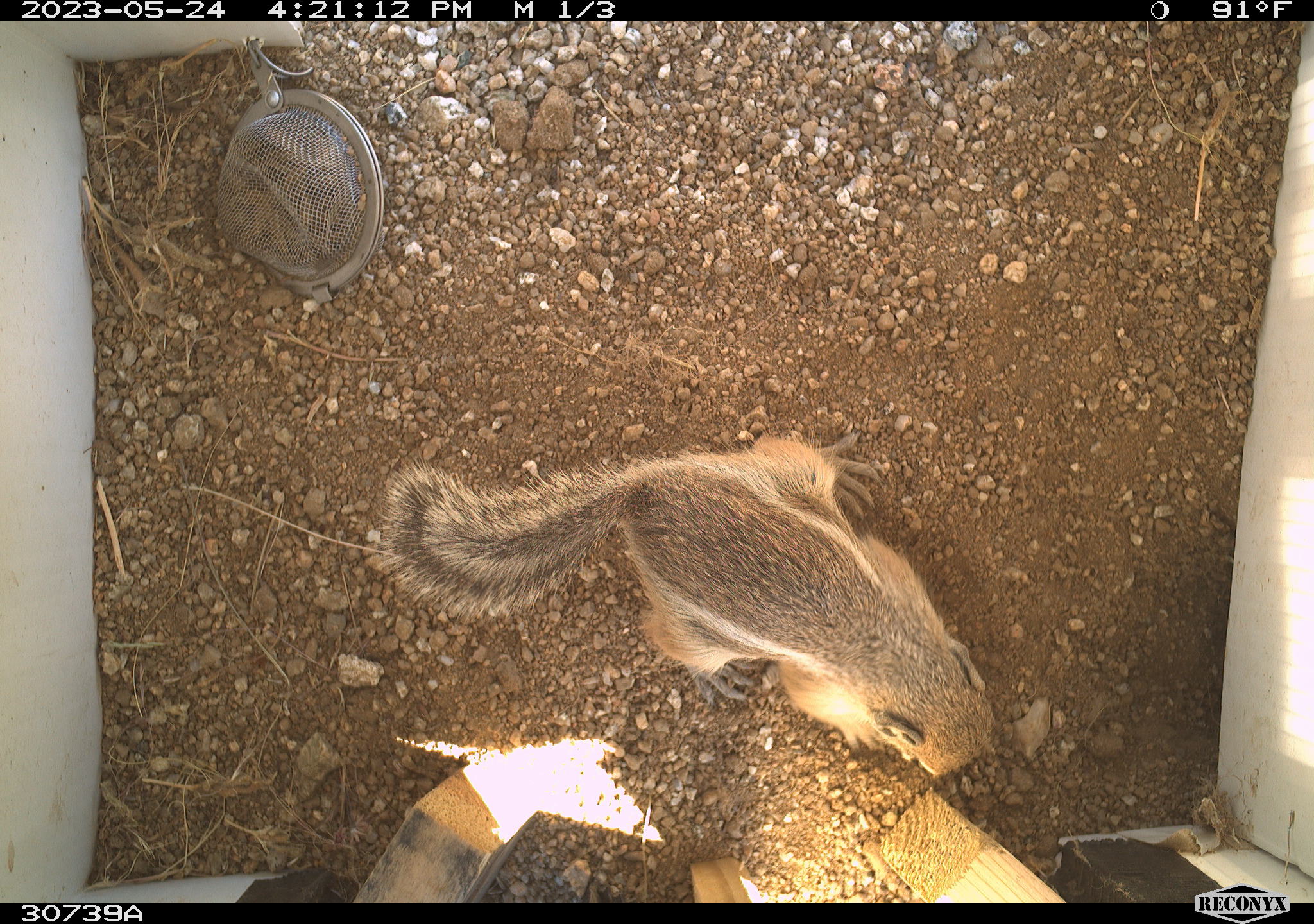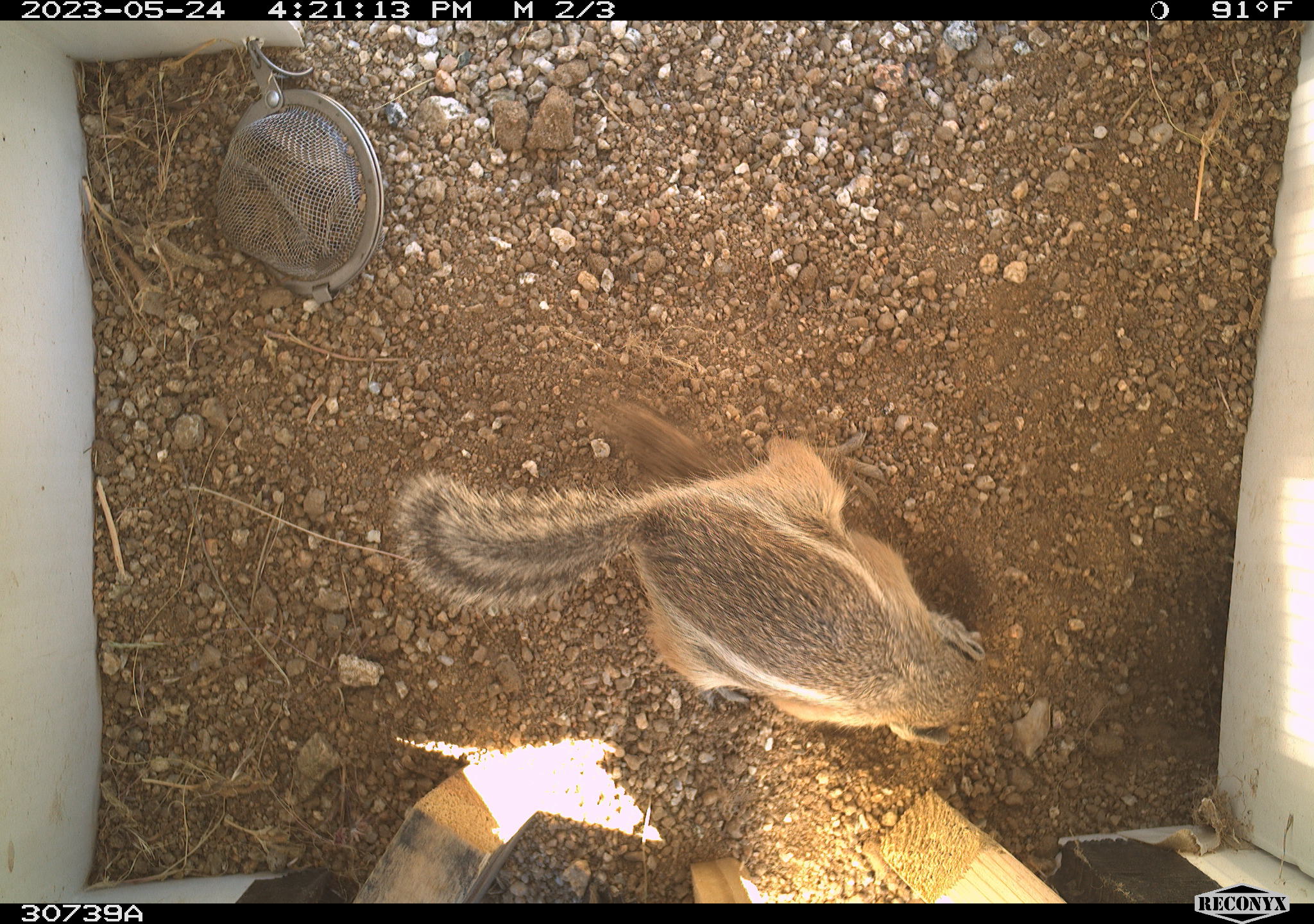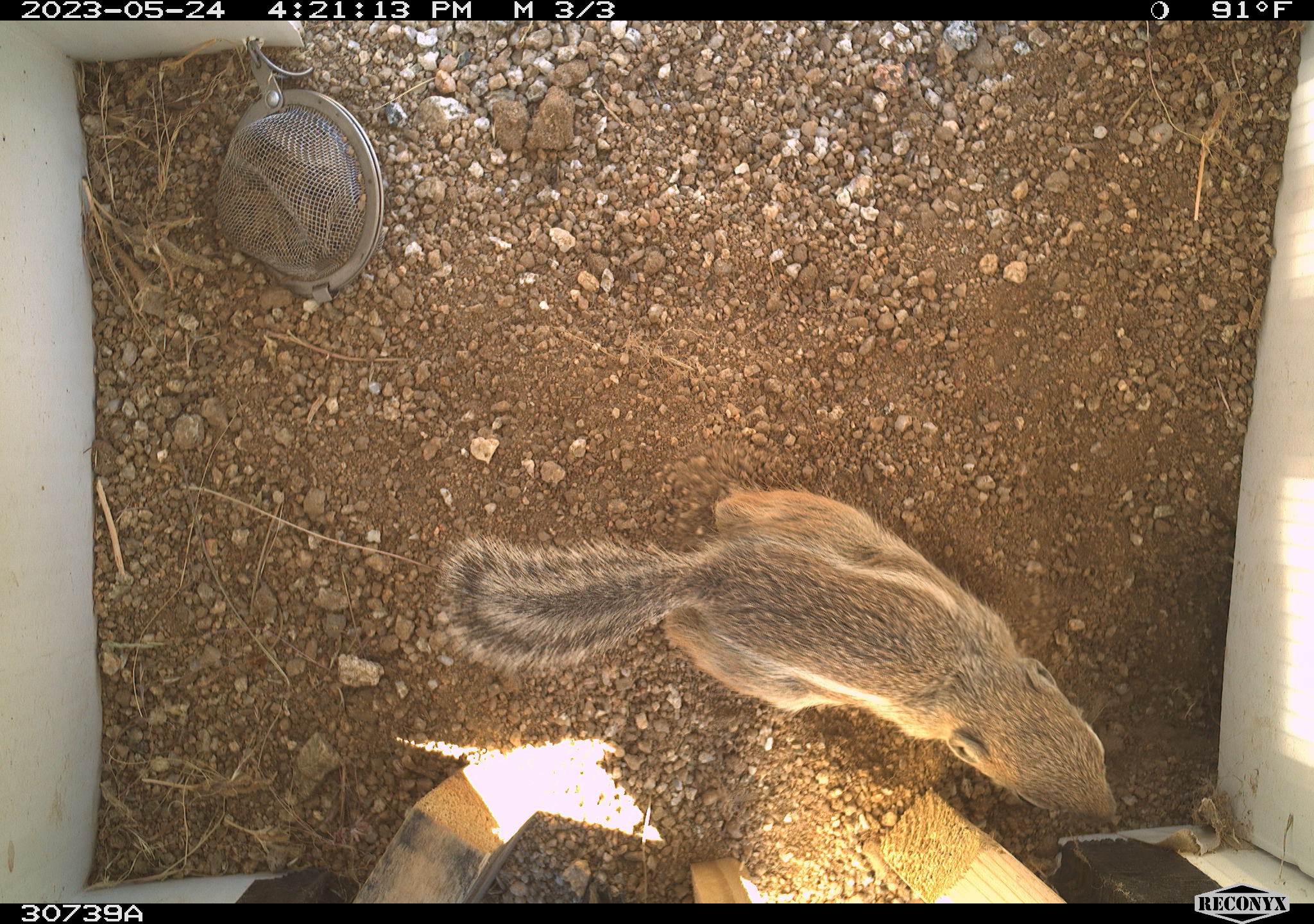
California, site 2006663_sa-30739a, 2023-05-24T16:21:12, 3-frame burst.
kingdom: Animalia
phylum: Chordata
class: Mammalia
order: Rodentia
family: Sciuridae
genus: Ammospermophilus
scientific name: Ammospermophilus leucurus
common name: white-tailed antelope squirrel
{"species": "white-tailed antelope squirrel (Ammospermophilus leucurus)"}